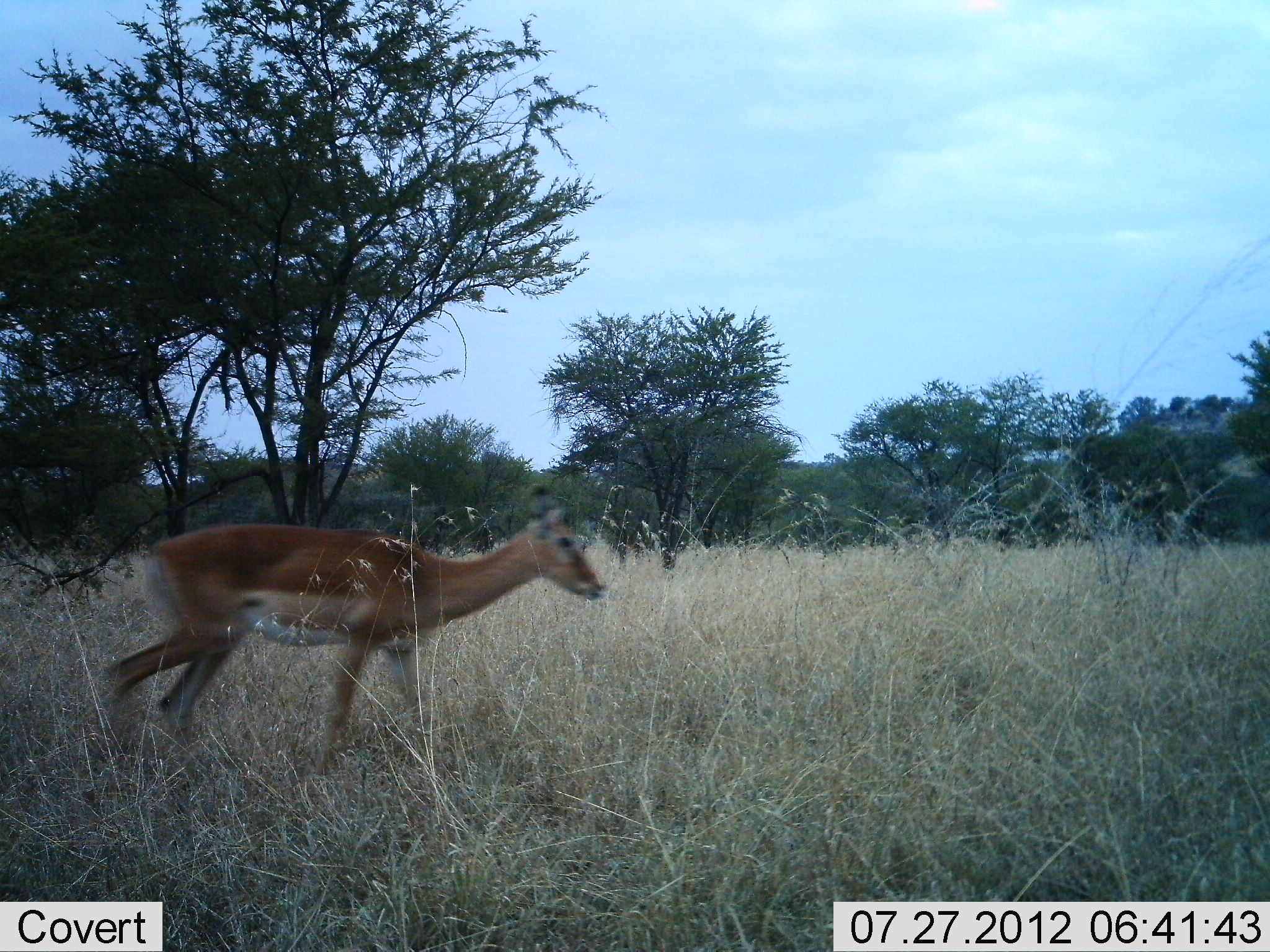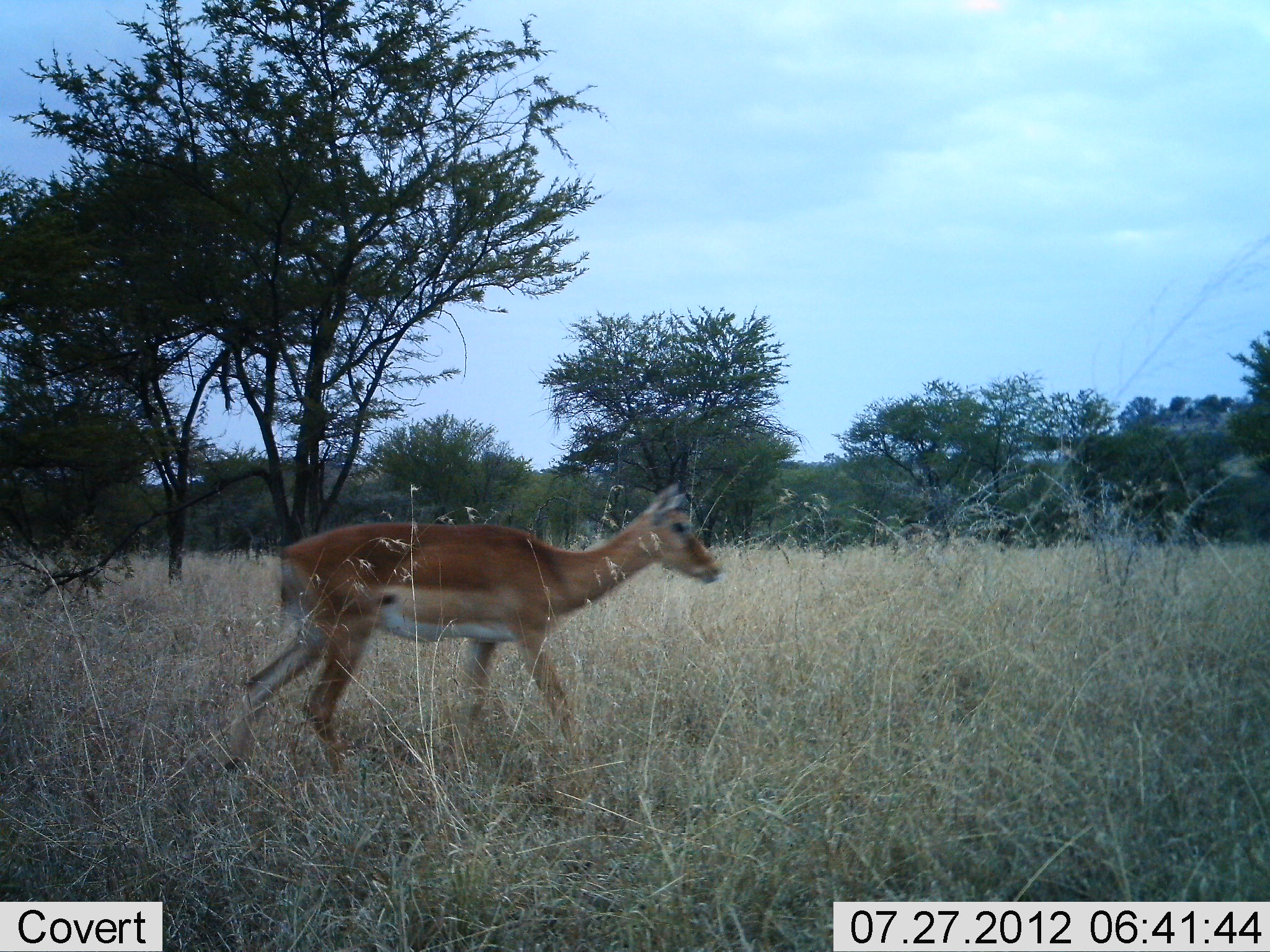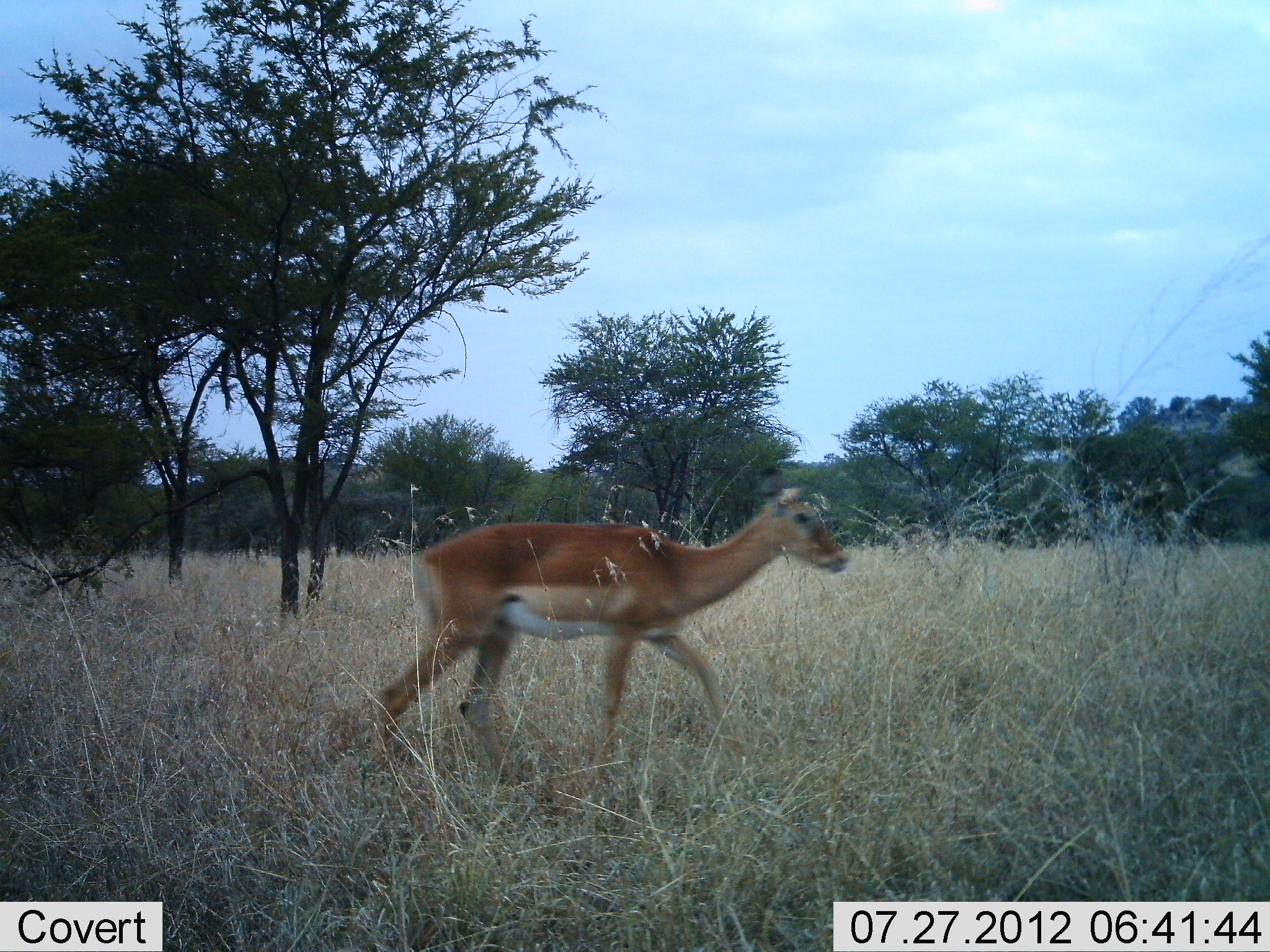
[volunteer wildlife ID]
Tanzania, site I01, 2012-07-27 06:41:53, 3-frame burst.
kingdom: Animalia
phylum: Chordata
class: Mammalia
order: Artiodactyla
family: Bovidae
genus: Aepyceros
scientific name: Aepyceros melampus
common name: impala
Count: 1.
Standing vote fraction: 0%.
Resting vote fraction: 0%.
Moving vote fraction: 100%.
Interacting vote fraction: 0%.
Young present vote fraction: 10%.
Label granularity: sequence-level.